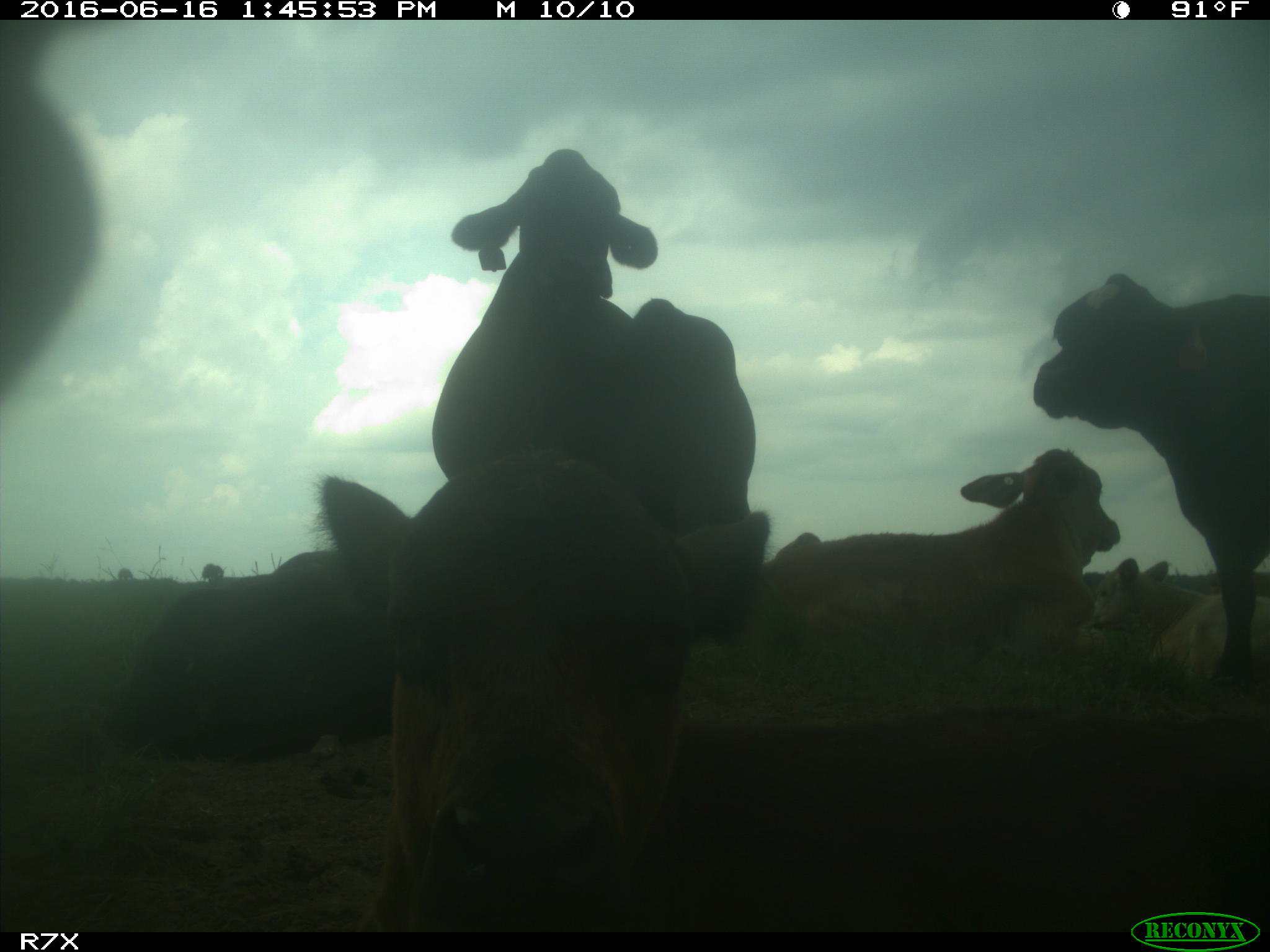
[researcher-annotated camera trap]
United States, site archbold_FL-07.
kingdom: Animalia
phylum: Chordata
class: Mammalia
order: Artiodactyla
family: Bovidae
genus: Bos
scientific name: Bos taurus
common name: domestic cow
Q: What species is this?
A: Bos taurus (domestic cow).